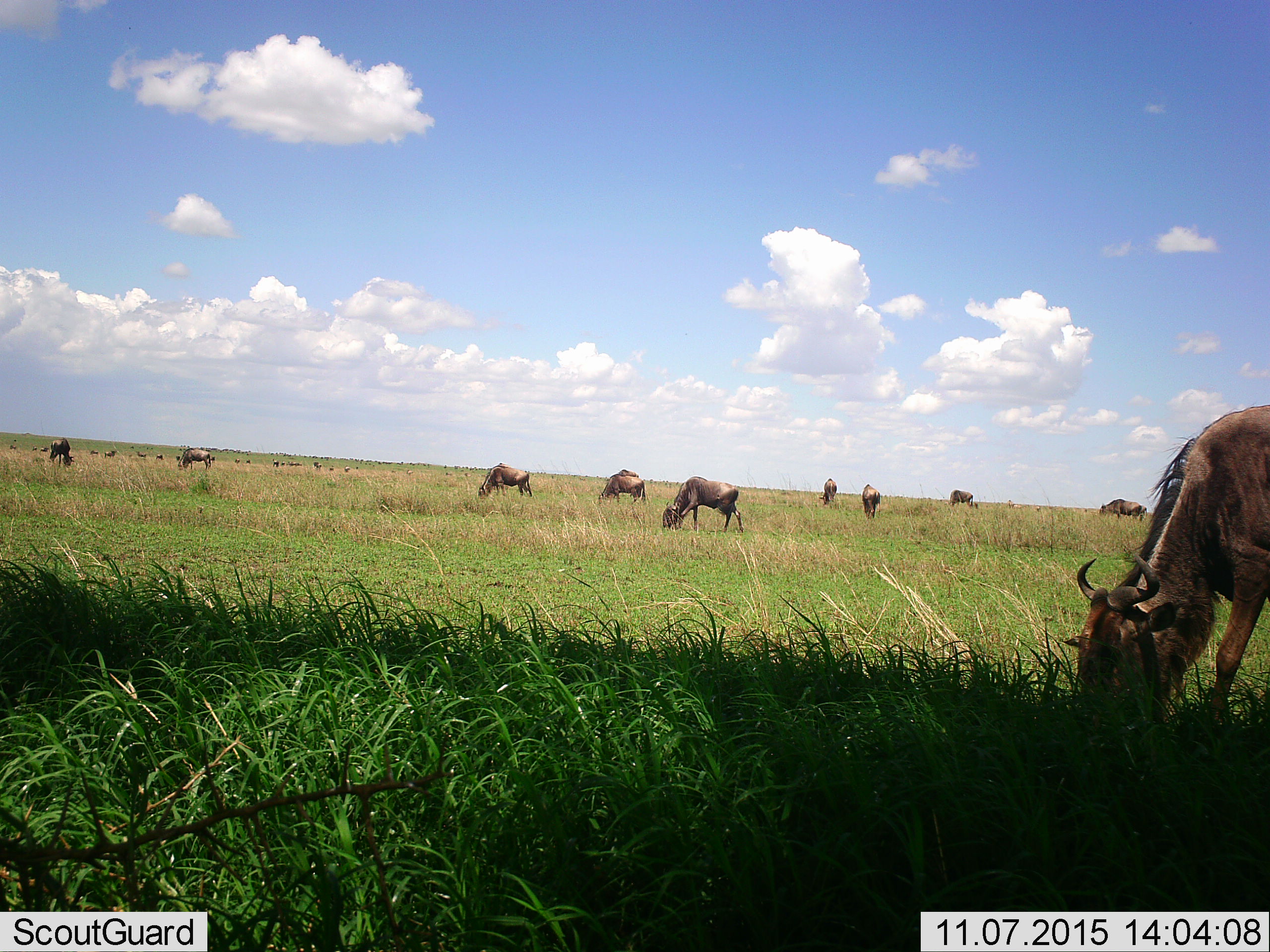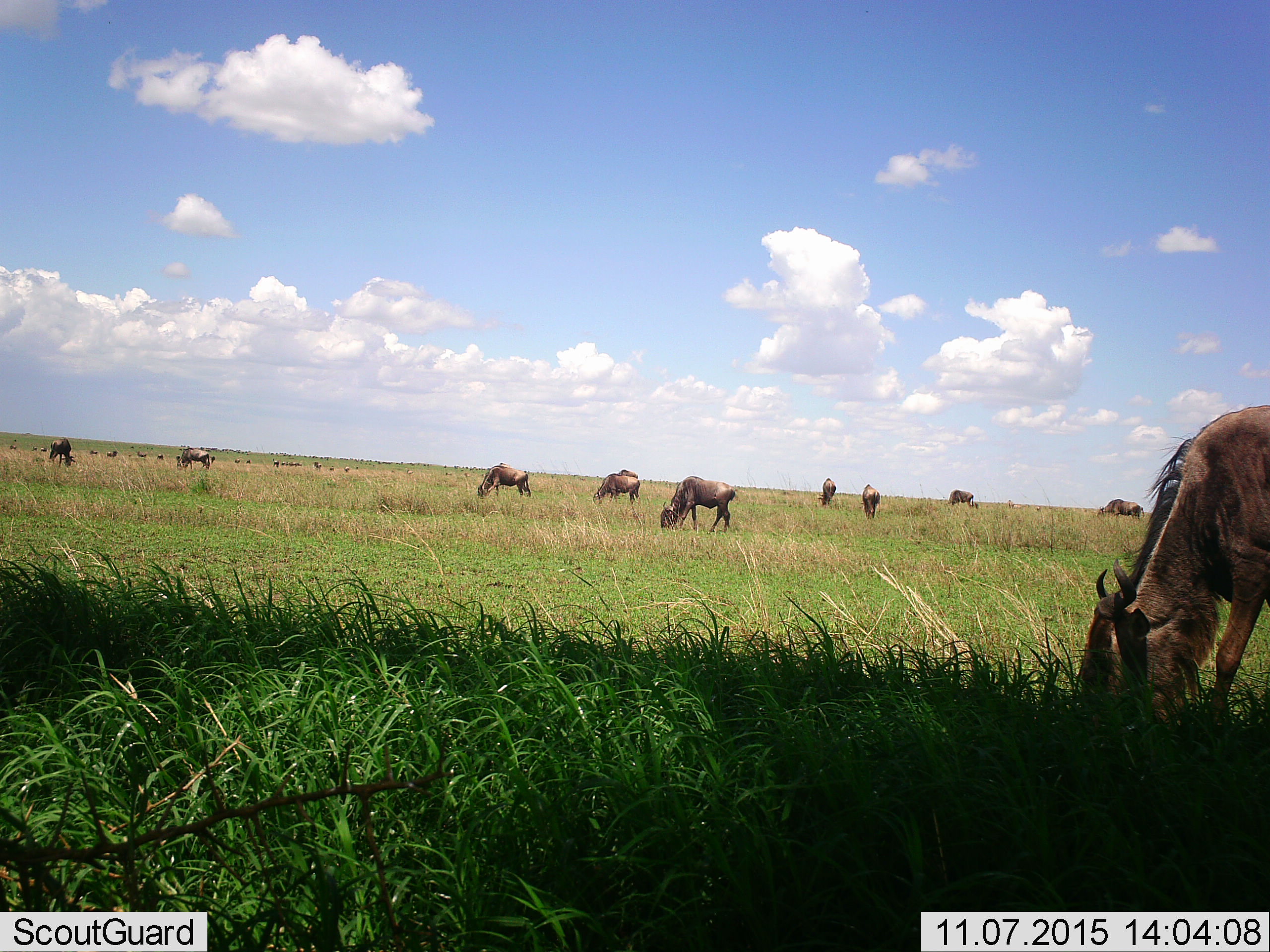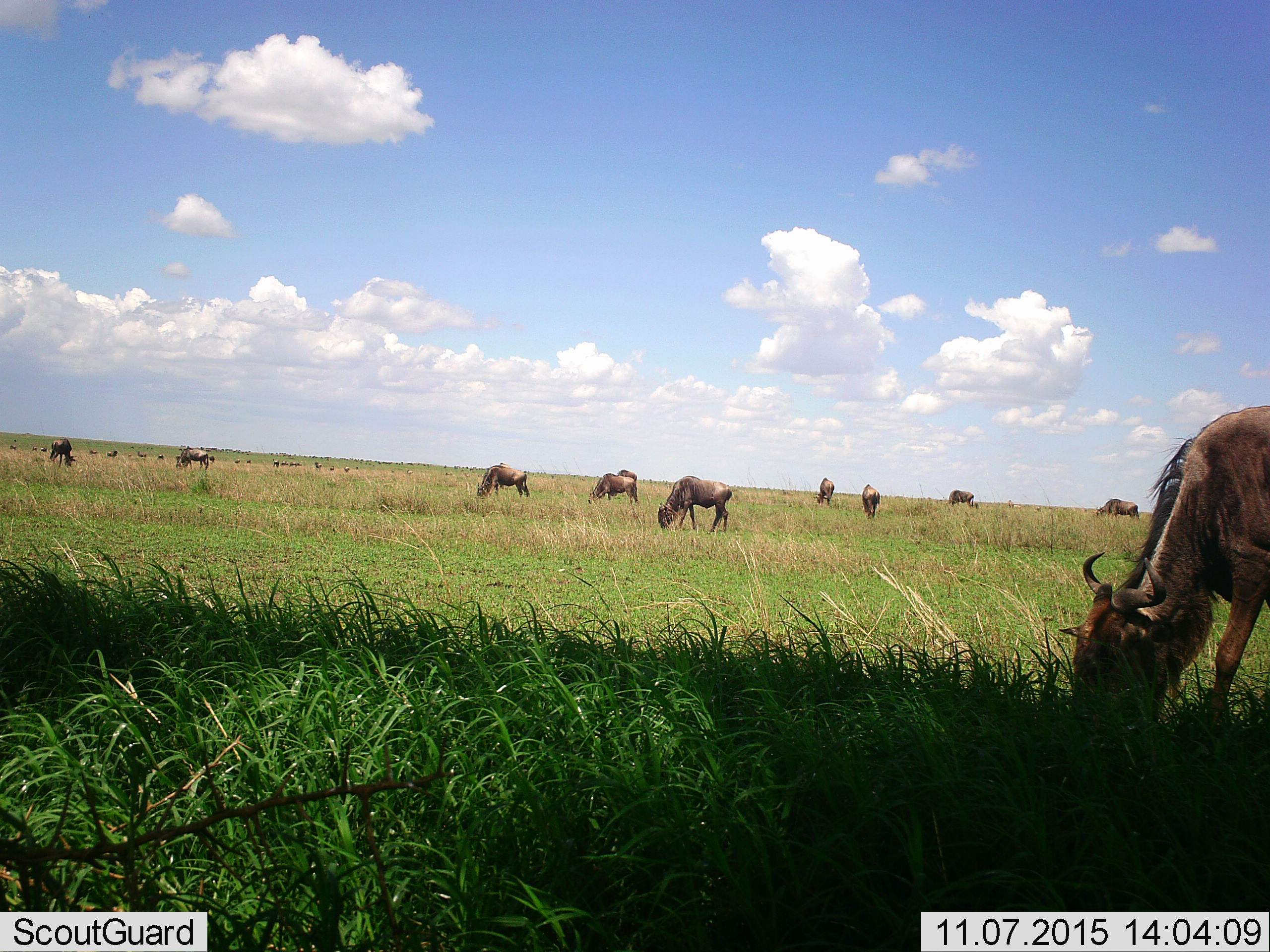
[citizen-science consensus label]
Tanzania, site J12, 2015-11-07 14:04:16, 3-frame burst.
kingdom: Animalia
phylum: Chordata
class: Mammalia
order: Artiodactyla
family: Bovidae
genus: Connochaetes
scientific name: Connochaetes taurinus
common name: blue wildebeest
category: wildebeest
Wildebeest (blue wildebeest) (Connochaetes taurinus), count 11-50. Behavior (volunteer vote fractions): standing 11%, resting 0%, moving 33%, interacting 0%. Young present (vote fraction): 0%. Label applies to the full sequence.